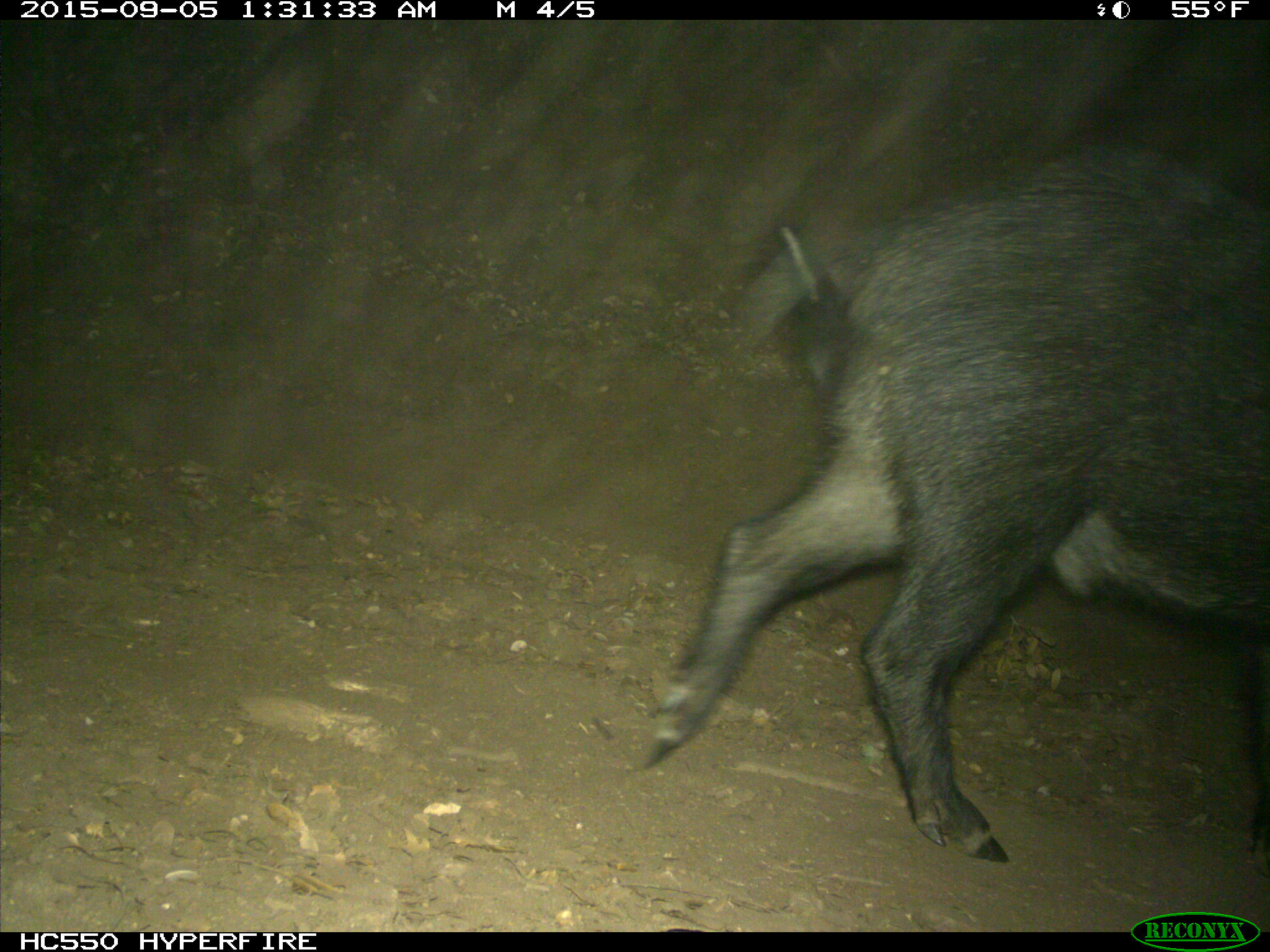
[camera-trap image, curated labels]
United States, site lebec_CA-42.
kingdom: Animalia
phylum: Chordata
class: Mammalia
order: Artiodactyla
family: Suidae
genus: Sus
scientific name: Sus scrofa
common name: wild boar